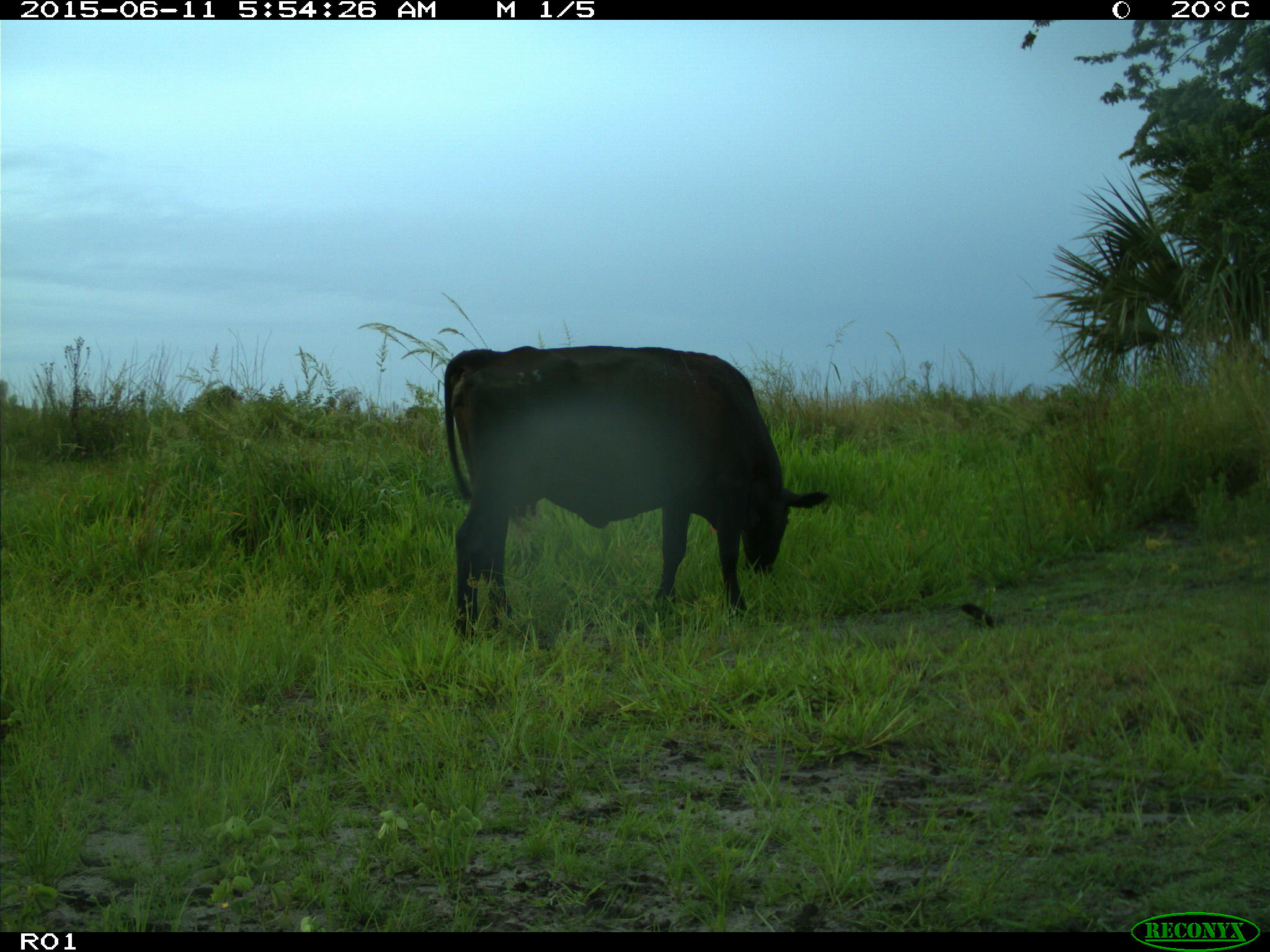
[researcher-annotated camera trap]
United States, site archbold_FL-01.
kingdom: Animalia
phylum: Chordata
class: Mammalia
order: Artiodactyla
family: Bovidae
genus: Bos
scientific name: Bos taurus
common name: domestic cow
Bos taurus (domestic cow).